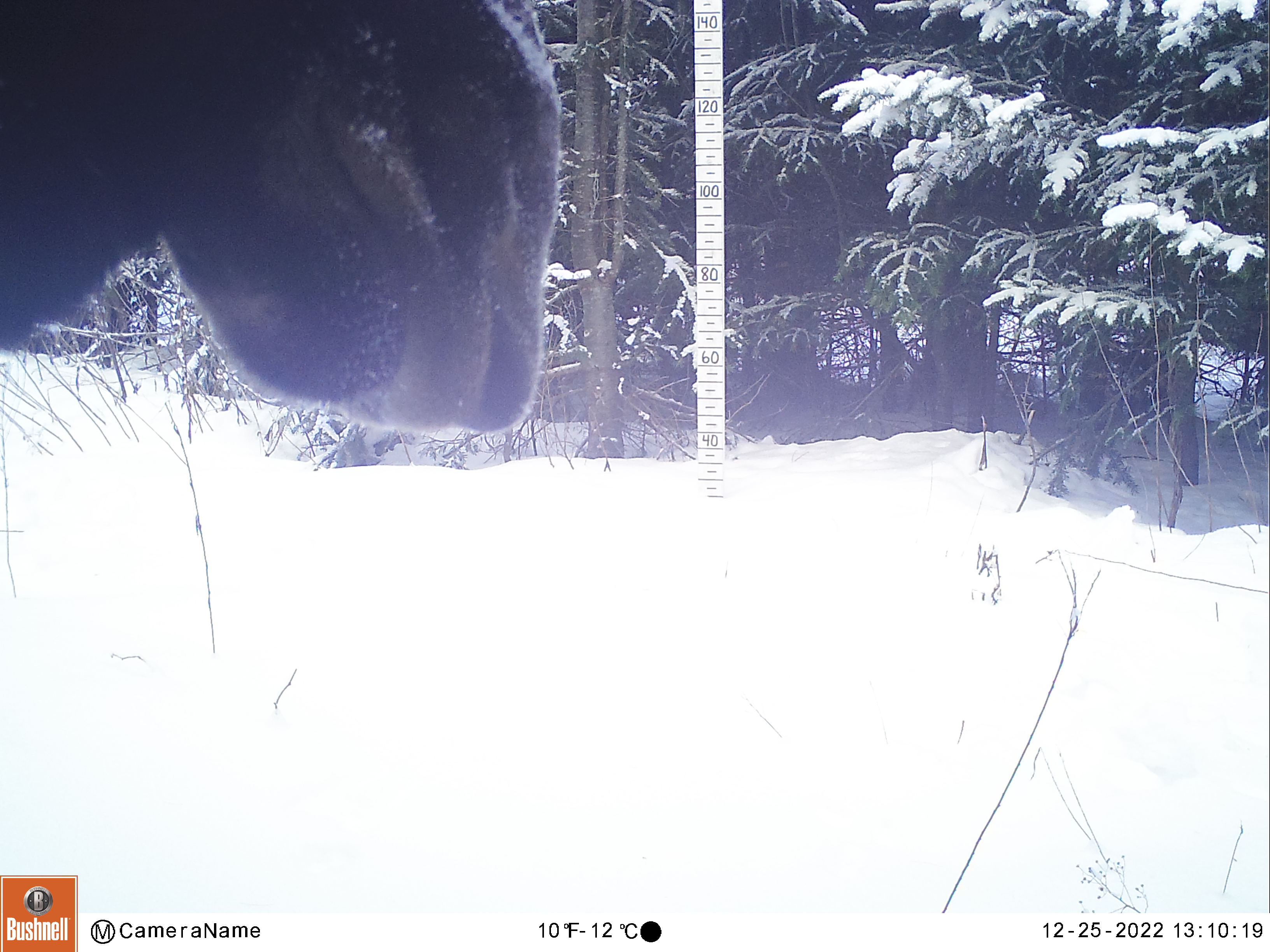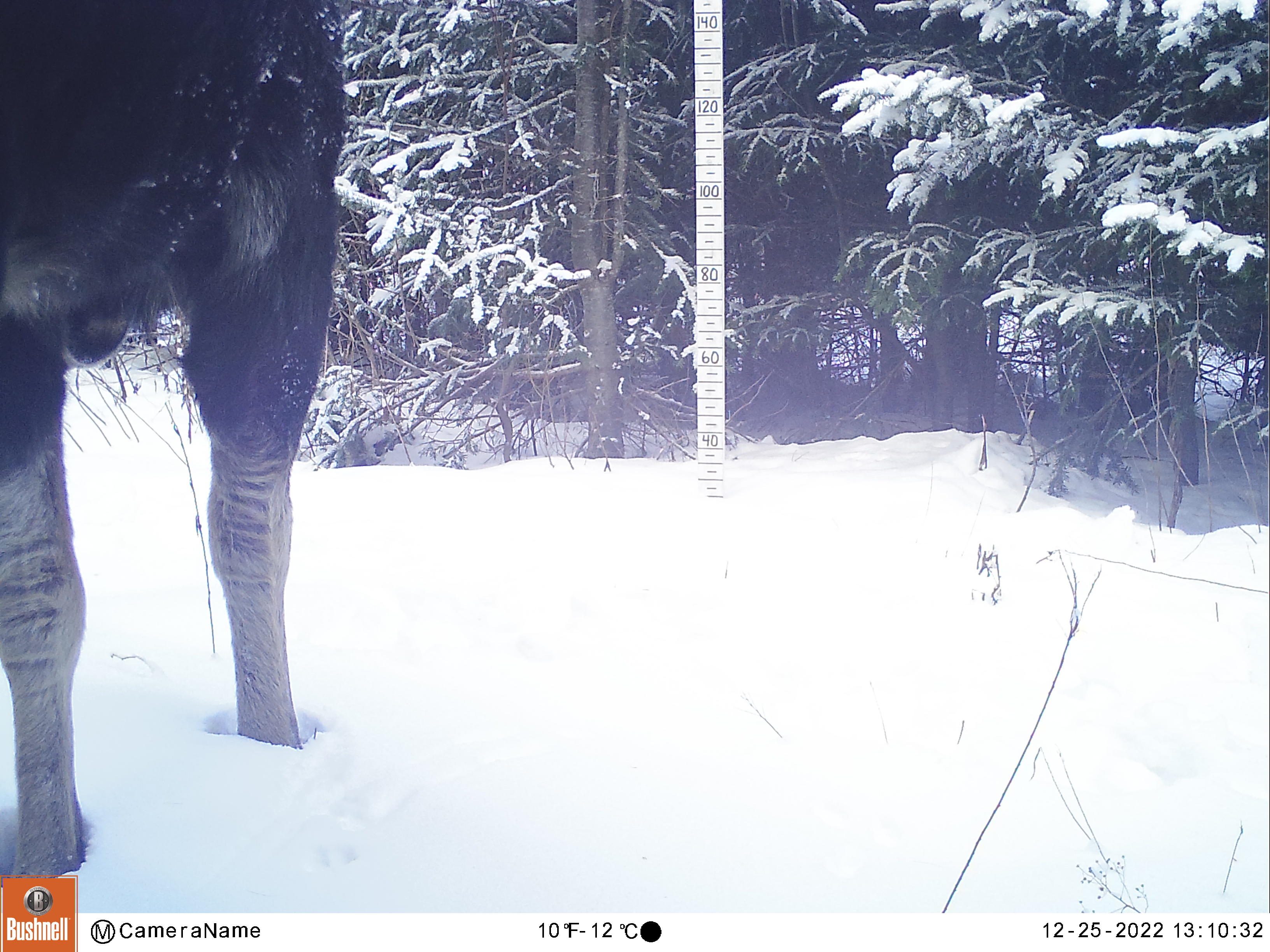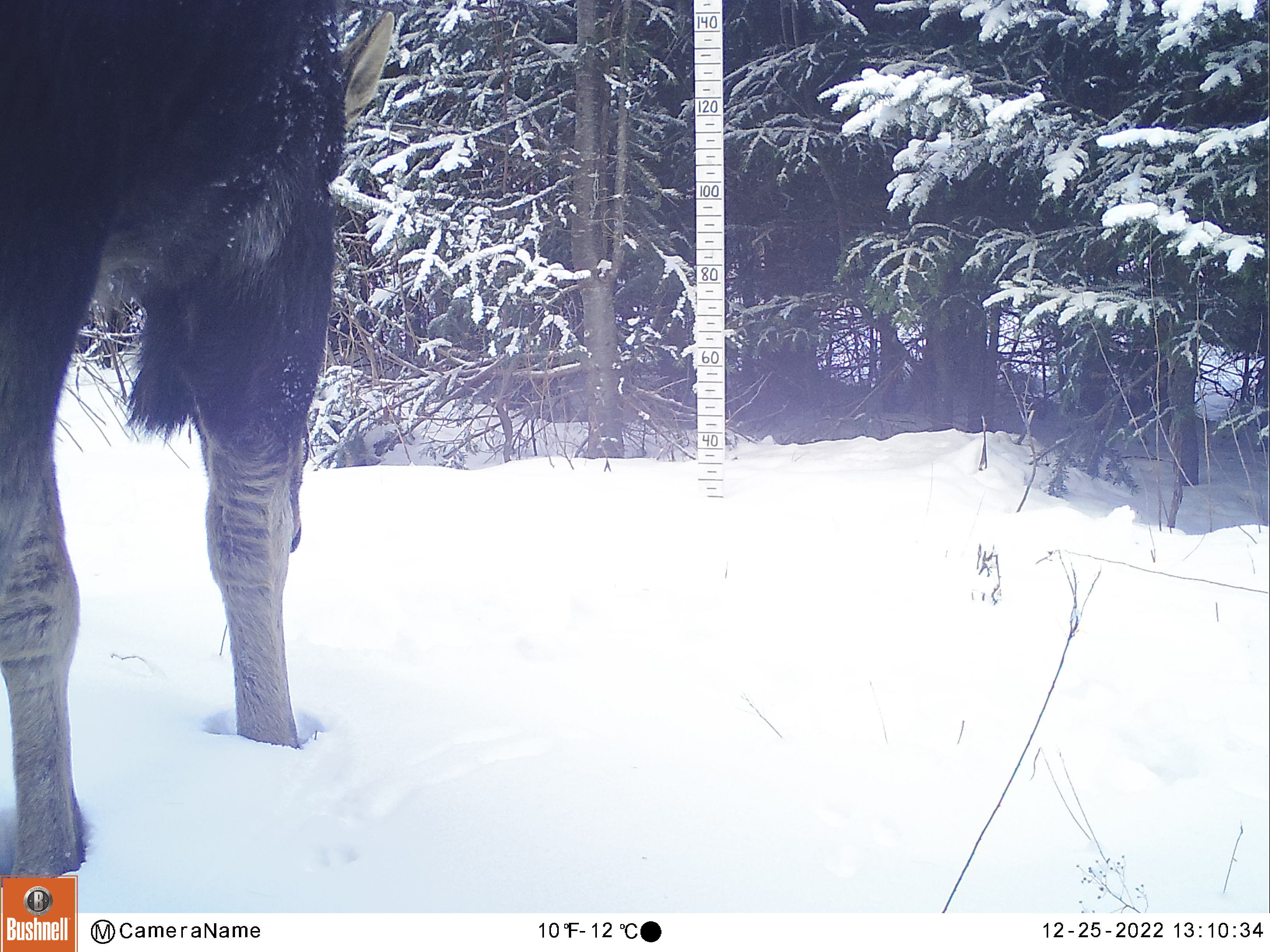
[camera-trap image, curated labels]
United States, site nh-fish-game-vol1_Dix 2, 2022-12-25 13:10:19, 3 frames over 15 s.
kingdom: Animalia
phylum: Chordata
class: Mammalia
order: Artiodactyla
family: Cervidae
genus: Alces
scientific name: Alces alces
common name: moose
Moose (Alces alces).